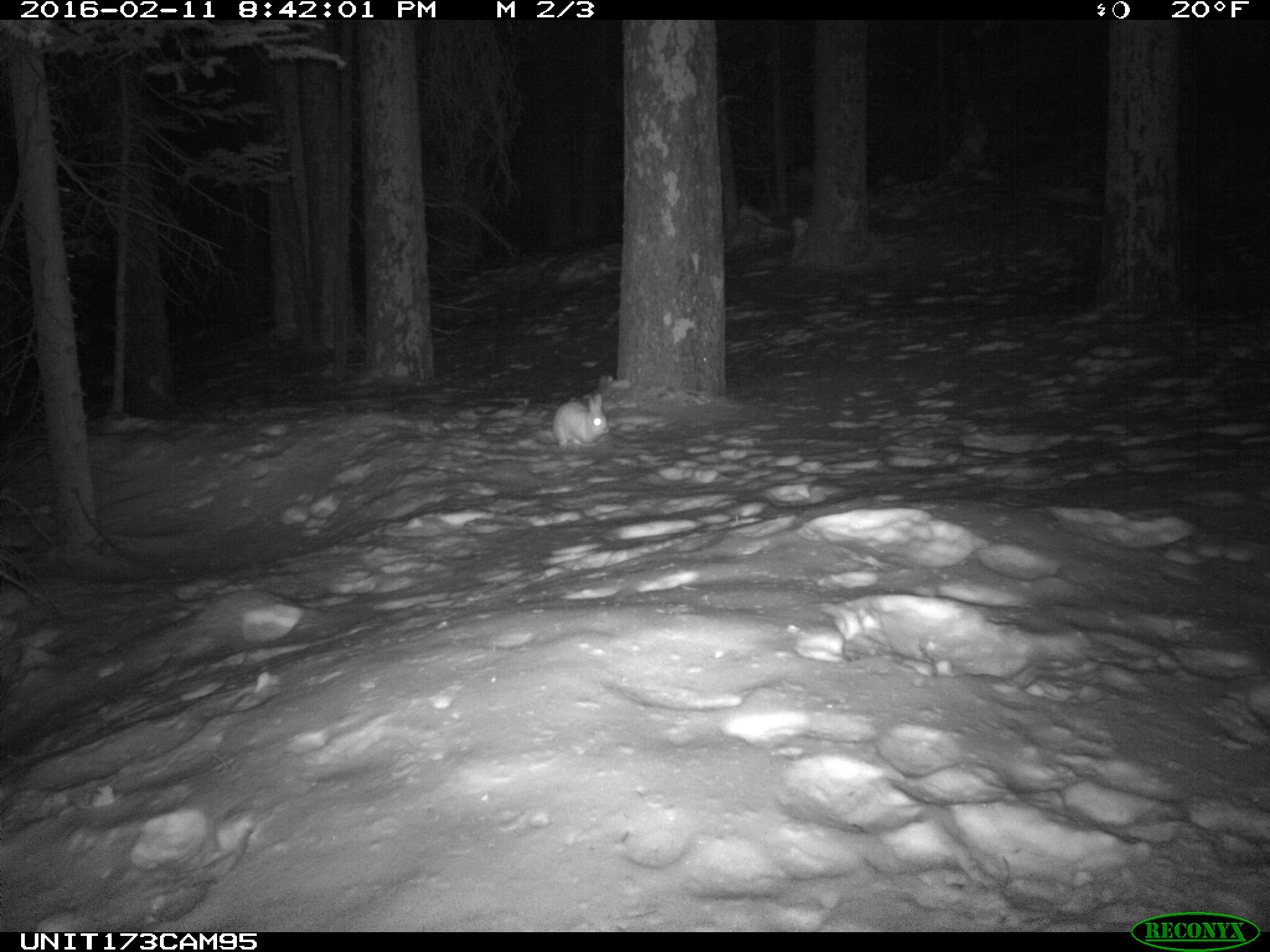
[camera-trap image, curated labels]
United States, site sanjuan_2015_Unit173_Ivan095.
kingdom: Animalia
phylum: Chordata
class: Mammalia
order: Lagomorpha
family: Leporidae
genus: Lepus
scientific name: Lepus americanus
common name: snowshoe hare